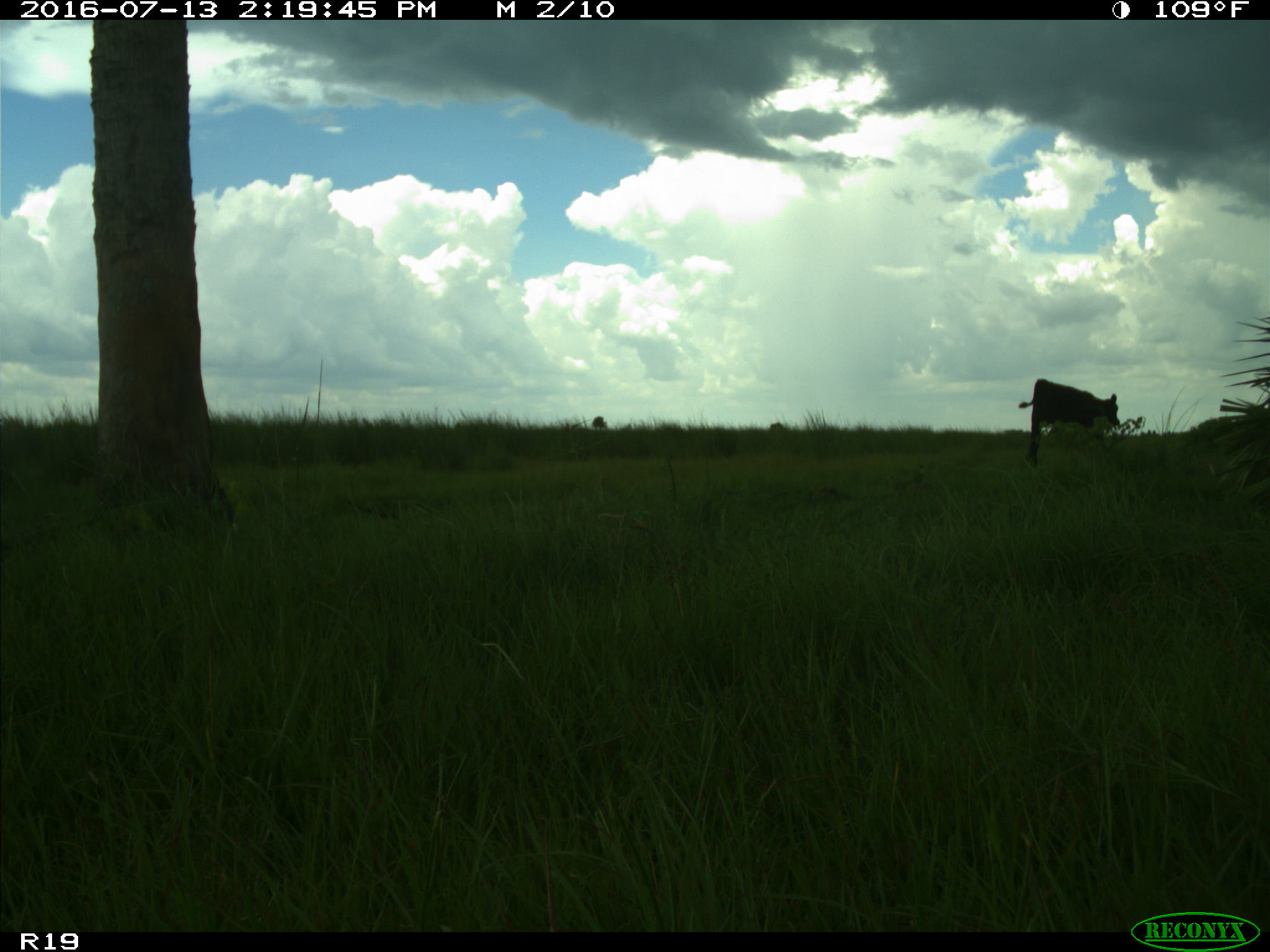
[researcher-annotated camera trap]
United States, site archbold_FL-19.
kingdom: Animalia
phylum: Chordata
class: Mammalia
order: Artiodactyla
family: Bovidae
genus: Bos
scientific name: Bos taurus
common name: domestic cow